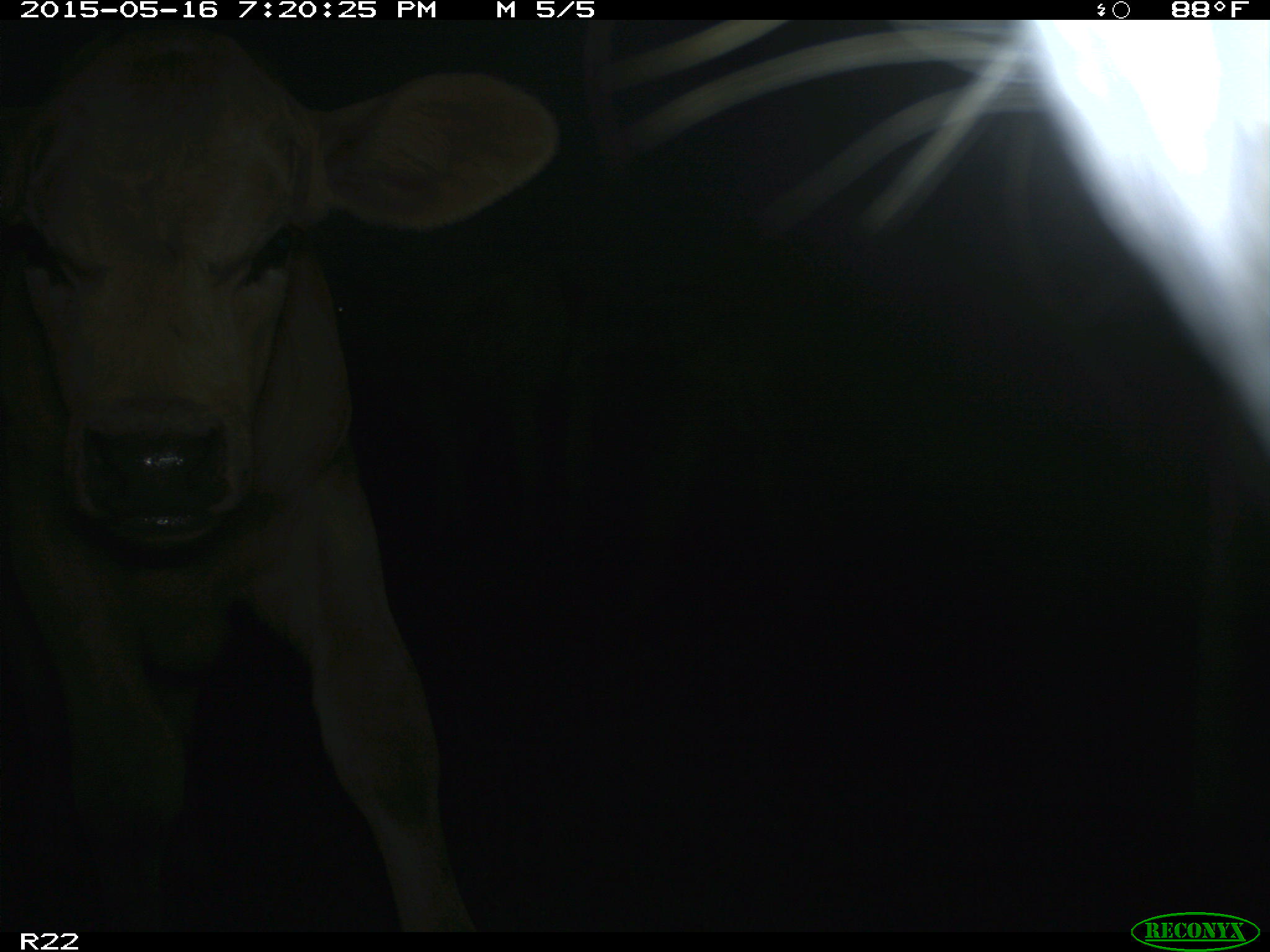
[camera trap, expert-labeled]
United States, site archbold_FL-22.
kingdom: Animalia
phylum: Chordata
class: Mammalia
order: Artiodactyla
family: Bovidae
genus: Bos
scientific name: Bos taurus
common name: domestic cow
Bos taurus (domestic cow).